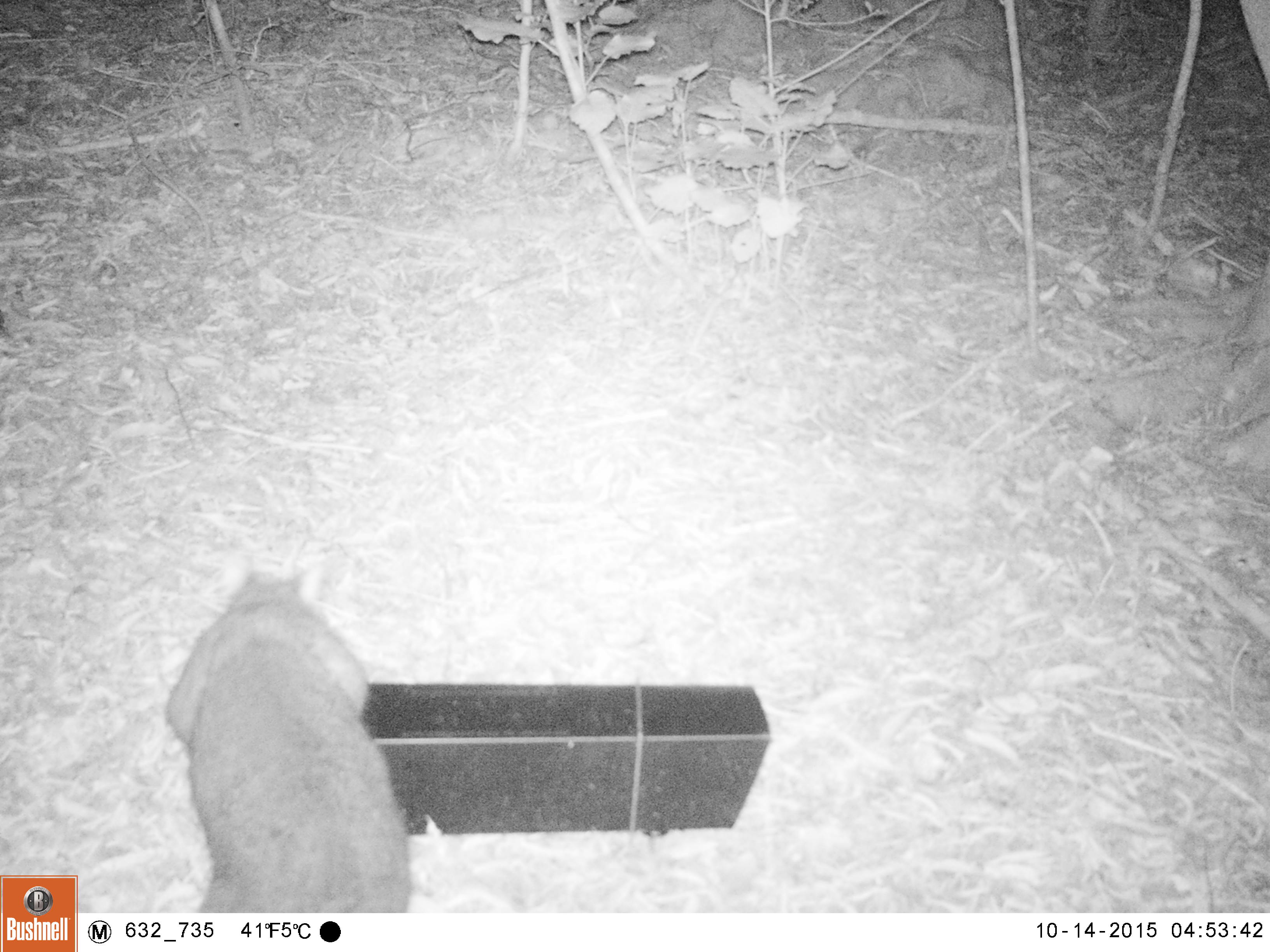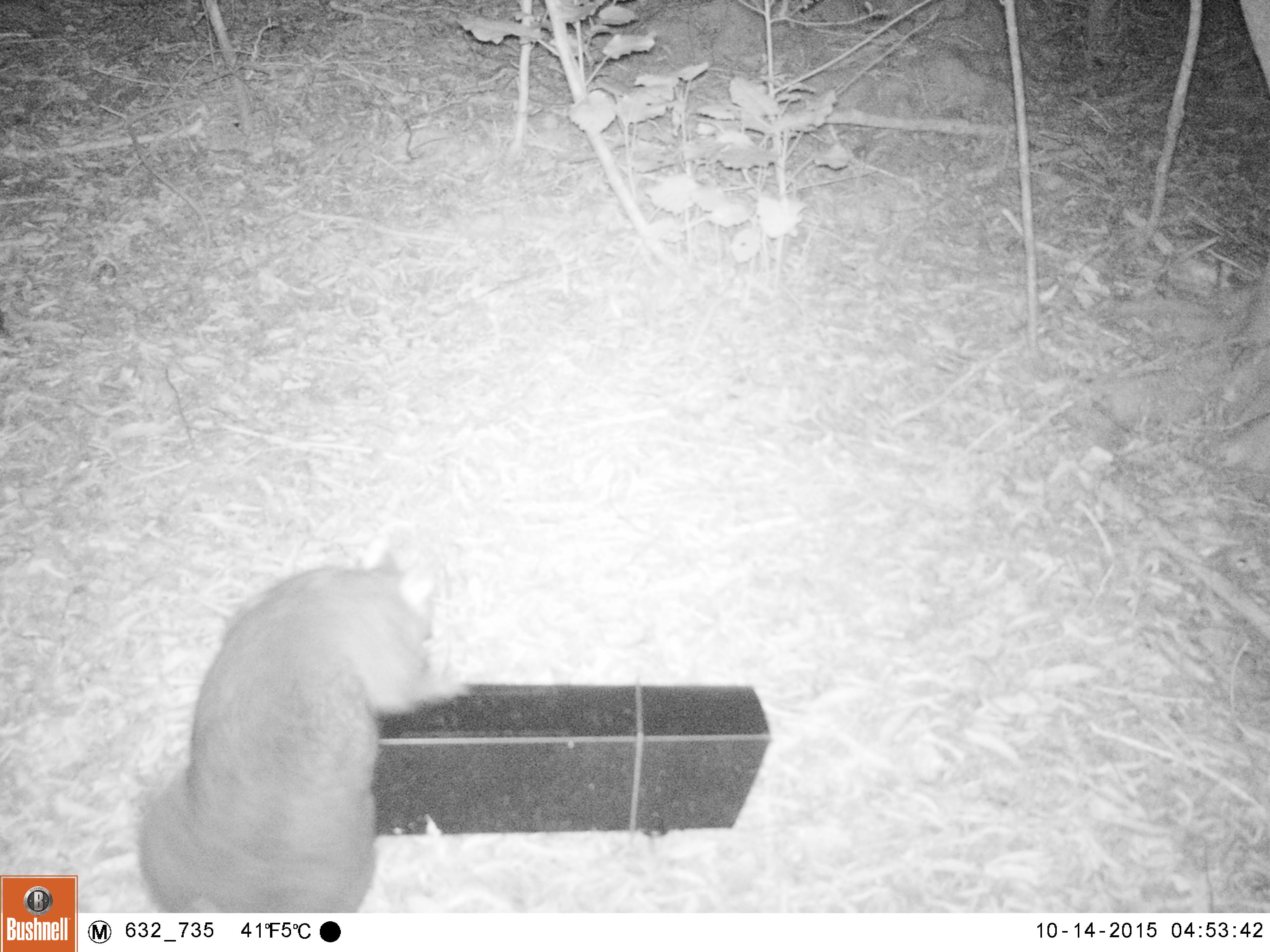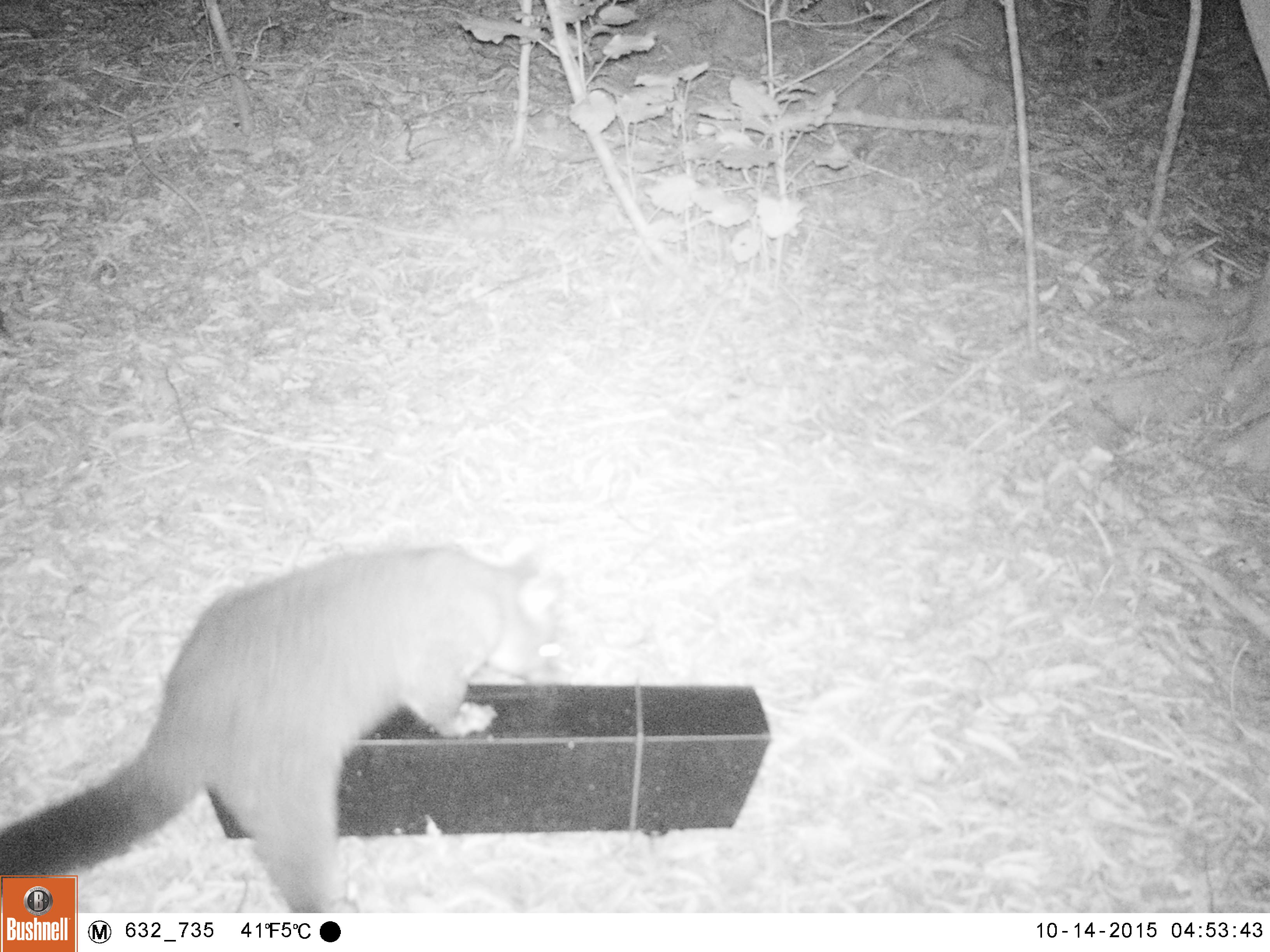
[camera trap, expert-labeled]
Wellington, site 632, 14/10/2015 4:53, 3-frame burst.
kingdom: Animalia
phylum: Chordata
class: Mammalia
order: Didelphimorphia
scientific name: Didelphimorphia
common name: possum